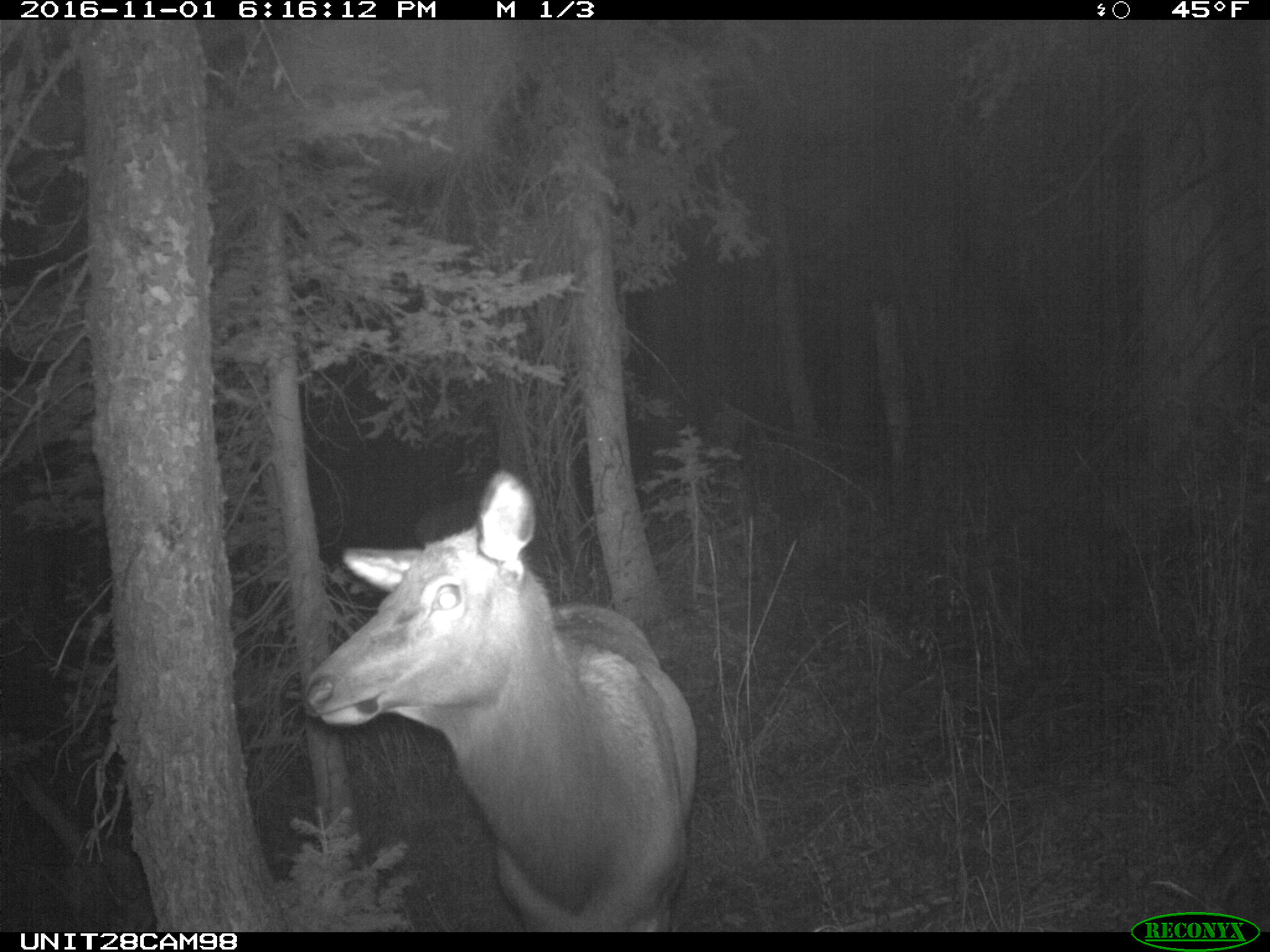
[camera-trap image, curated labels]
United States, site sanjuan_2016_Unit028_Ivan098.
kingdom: Animalia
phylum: Chordata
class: Mammalia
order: Artiodactyla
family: Cervidae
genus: Cervus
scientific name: Cervus elaphus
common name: red deer